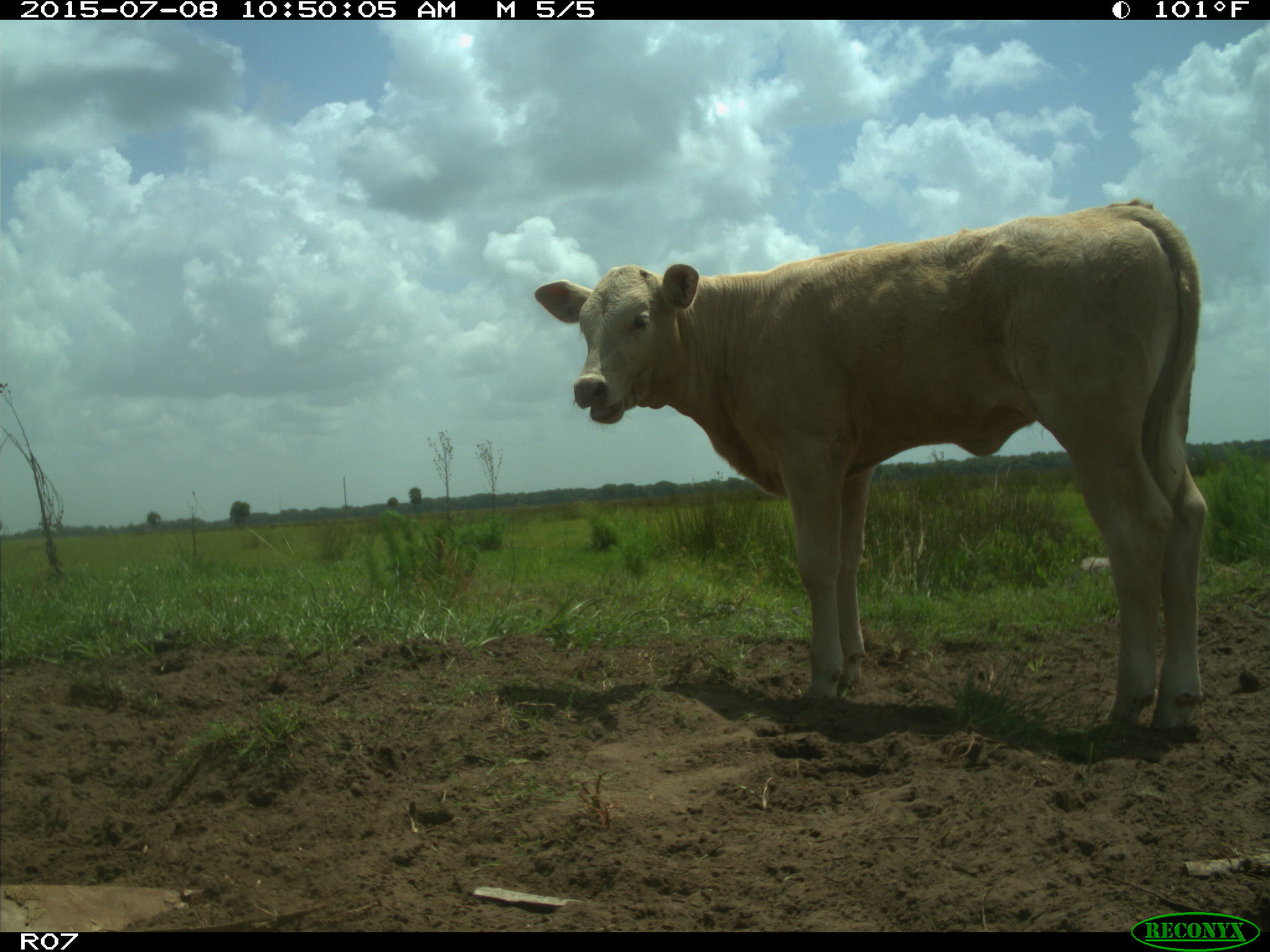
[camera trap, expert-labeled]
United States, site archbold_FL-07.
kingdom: Animalia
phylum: Chordata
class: Mammalia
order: Artiodactyla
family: Bovidae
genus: Bos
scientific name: Bos taurus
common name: domestic cow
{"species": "Bos taurus (domestic cow)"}